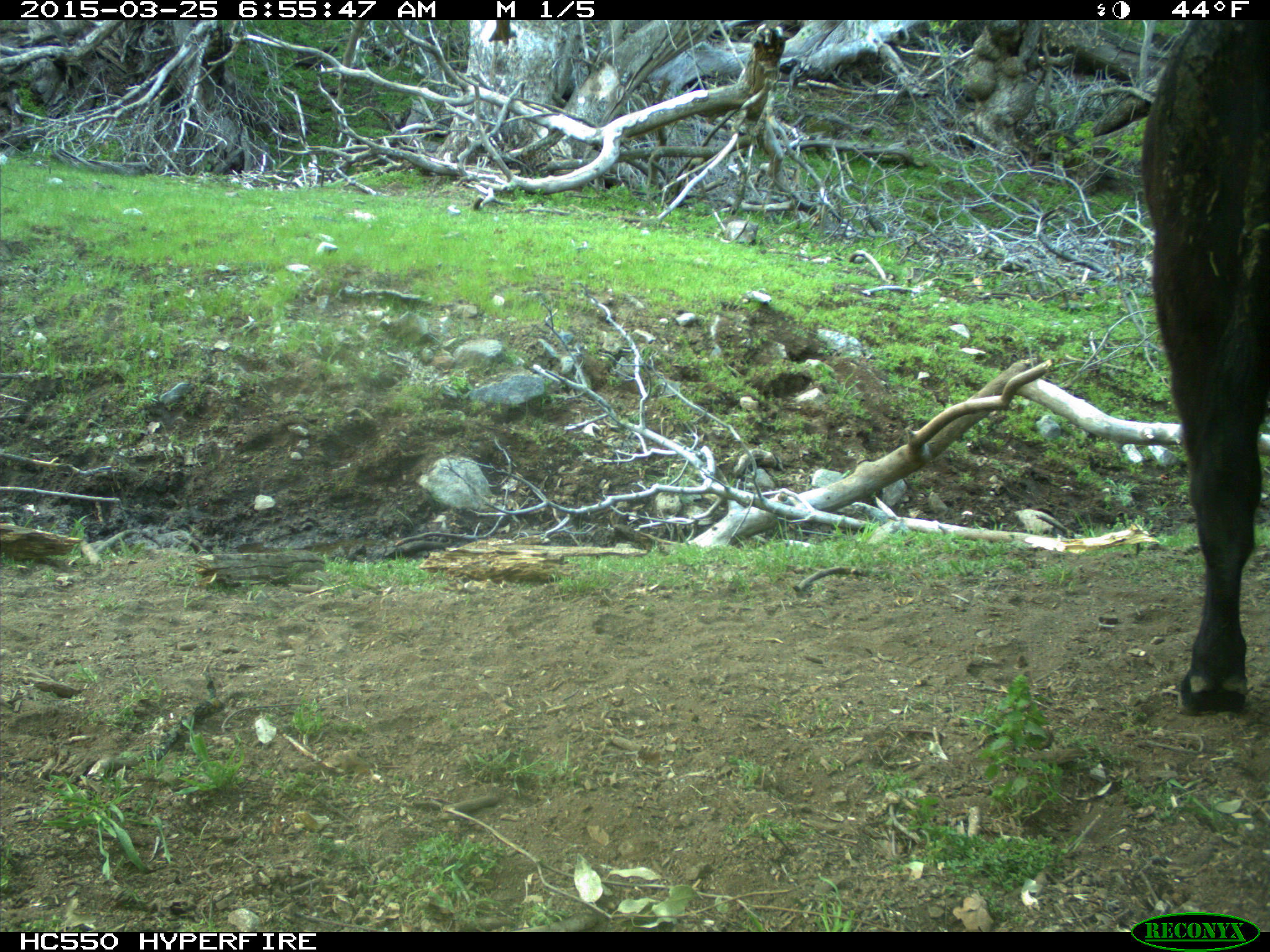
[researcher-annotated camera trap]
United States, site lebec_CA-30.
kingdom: Animalia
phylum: Chordata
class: Mammalia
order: Artiodactyla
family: Bovidae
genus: Bos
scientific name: Bos taurus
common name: domestic cow